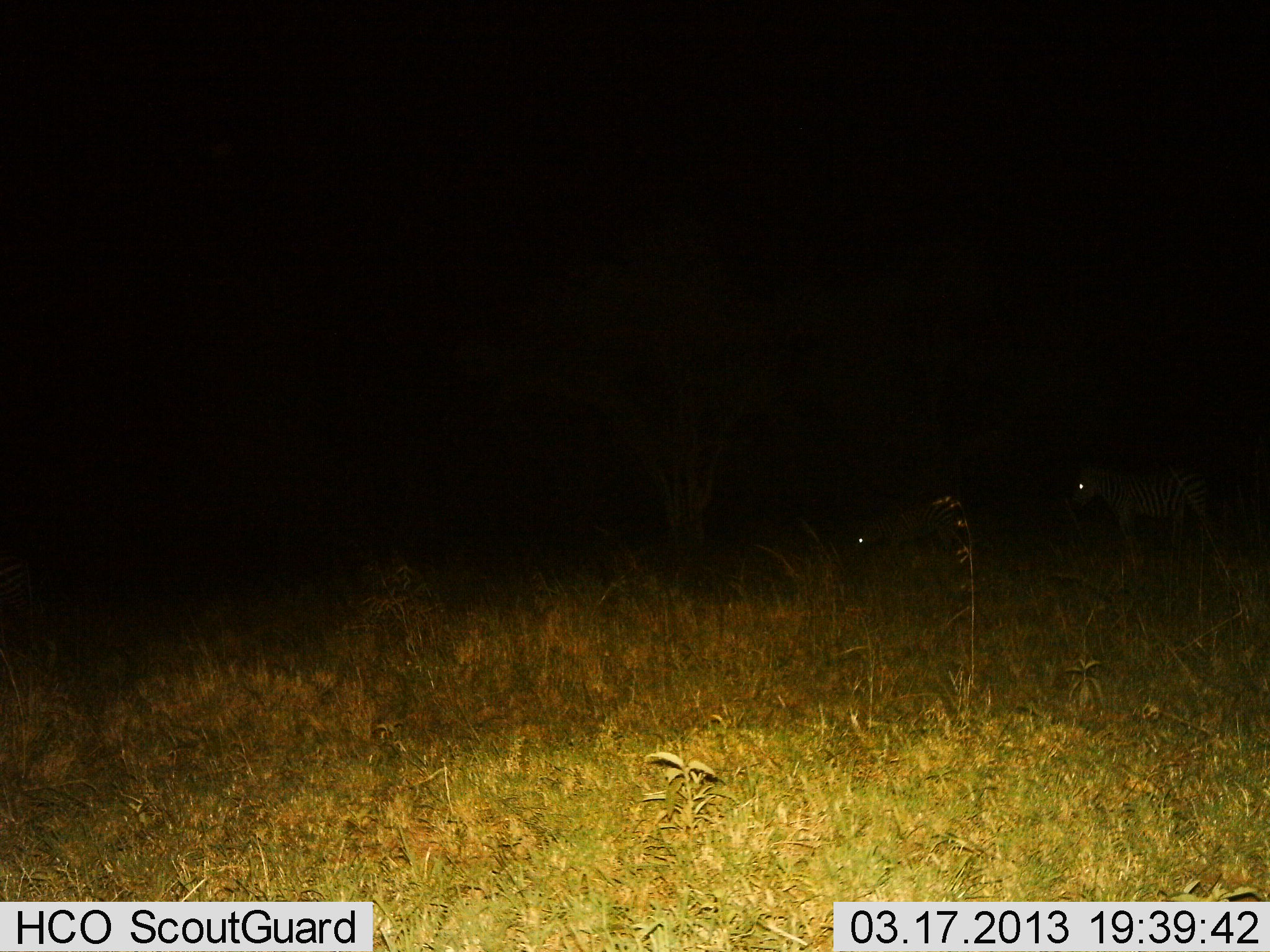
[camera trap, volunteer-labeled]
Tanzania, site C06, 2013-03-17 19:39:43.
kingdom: Animalia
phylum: Chordata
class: Mammalia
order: Perissodactyla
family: Equidae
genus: Equus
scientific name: Equus quagga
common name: plains zebra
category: zebra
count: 2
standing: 75%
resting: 7%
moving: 18%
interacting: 0%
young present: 4%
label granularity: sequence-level